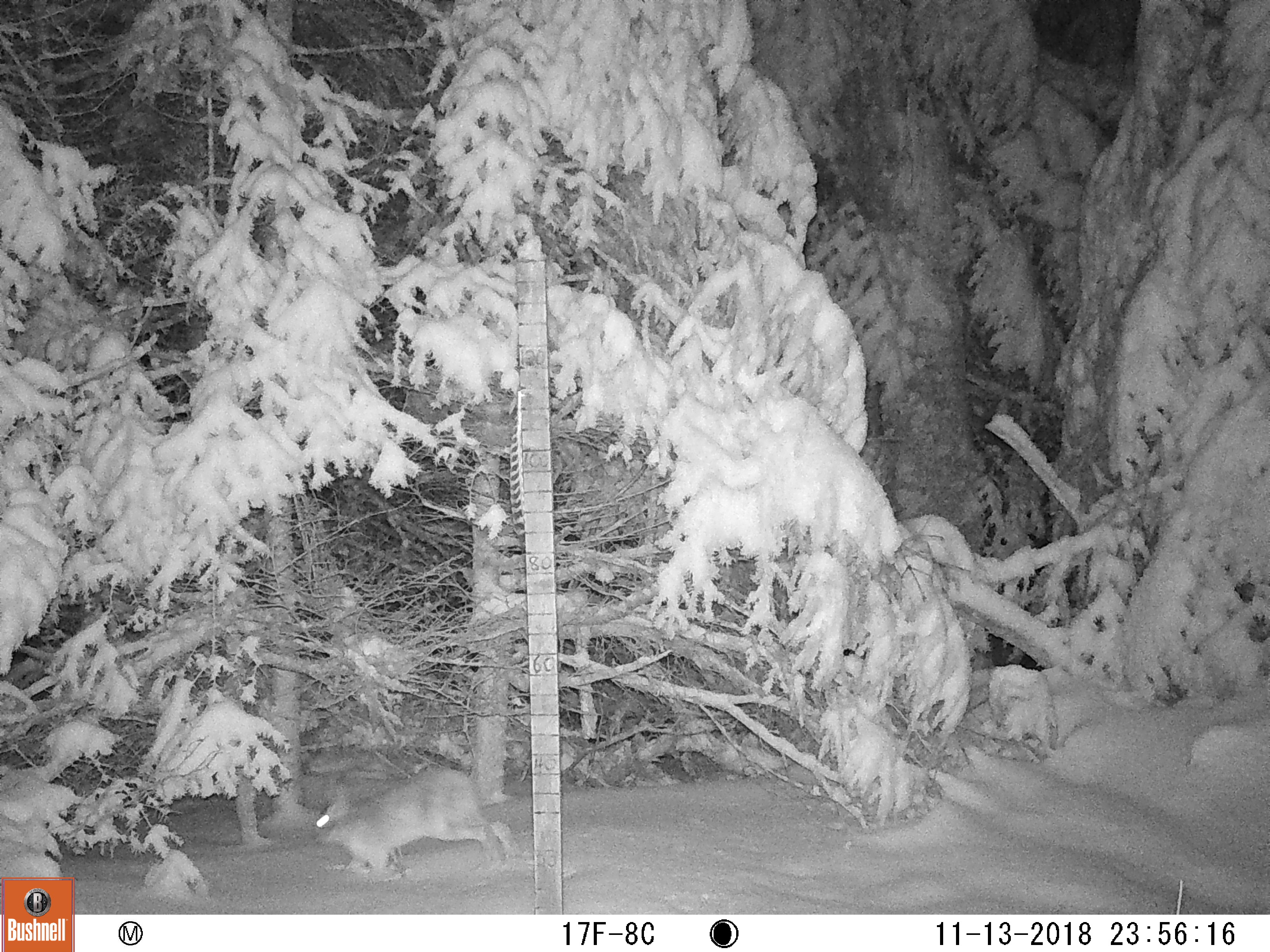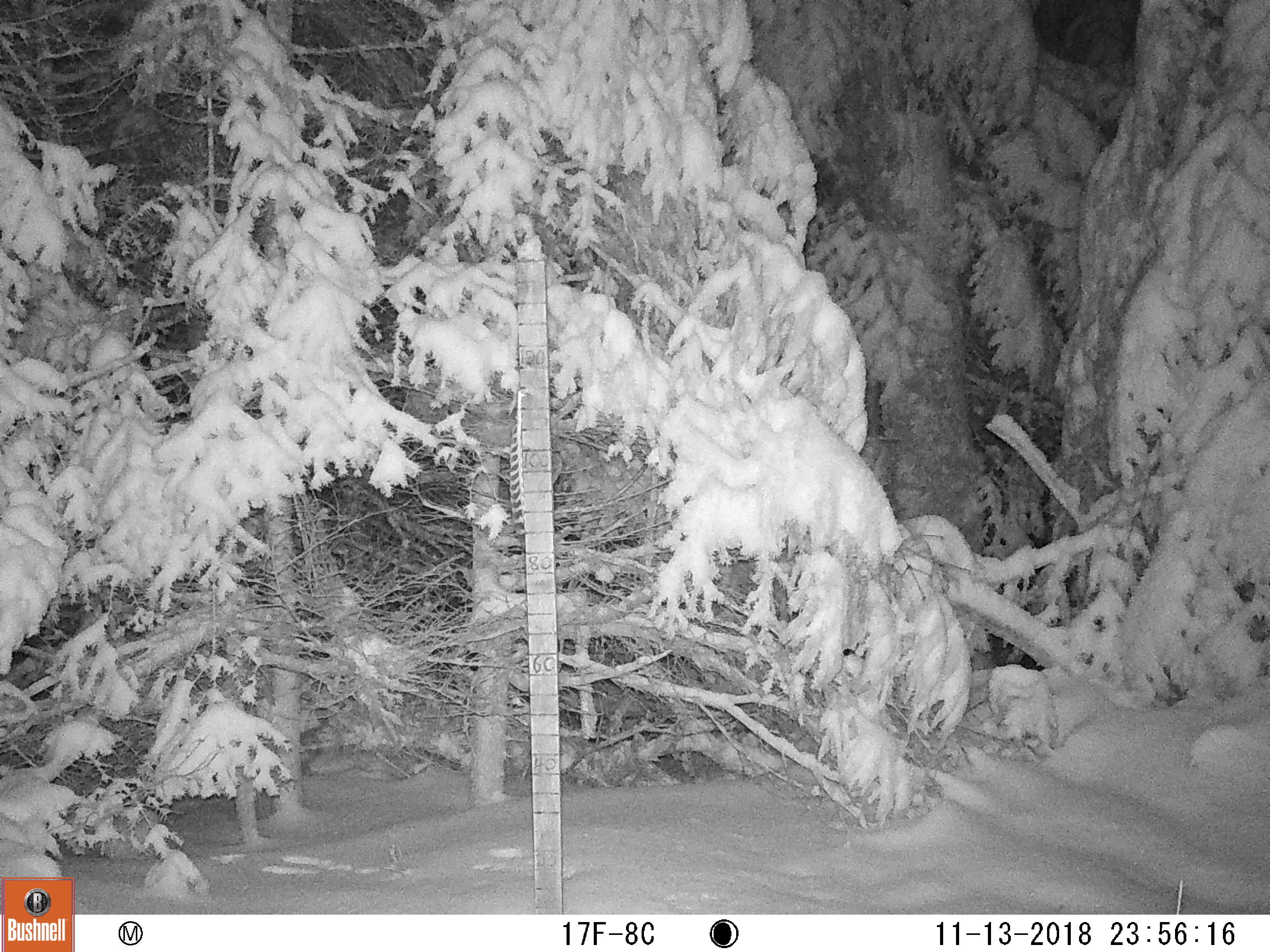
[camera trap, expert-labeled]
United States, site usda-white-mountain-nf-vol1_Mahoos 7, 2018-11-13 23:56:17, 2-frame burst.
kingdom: Animalia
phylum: Chordata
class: Mammalia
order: Lagomorpha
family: Leporidae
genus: Lepus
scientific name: Lepus americanus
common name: snowshoe hare